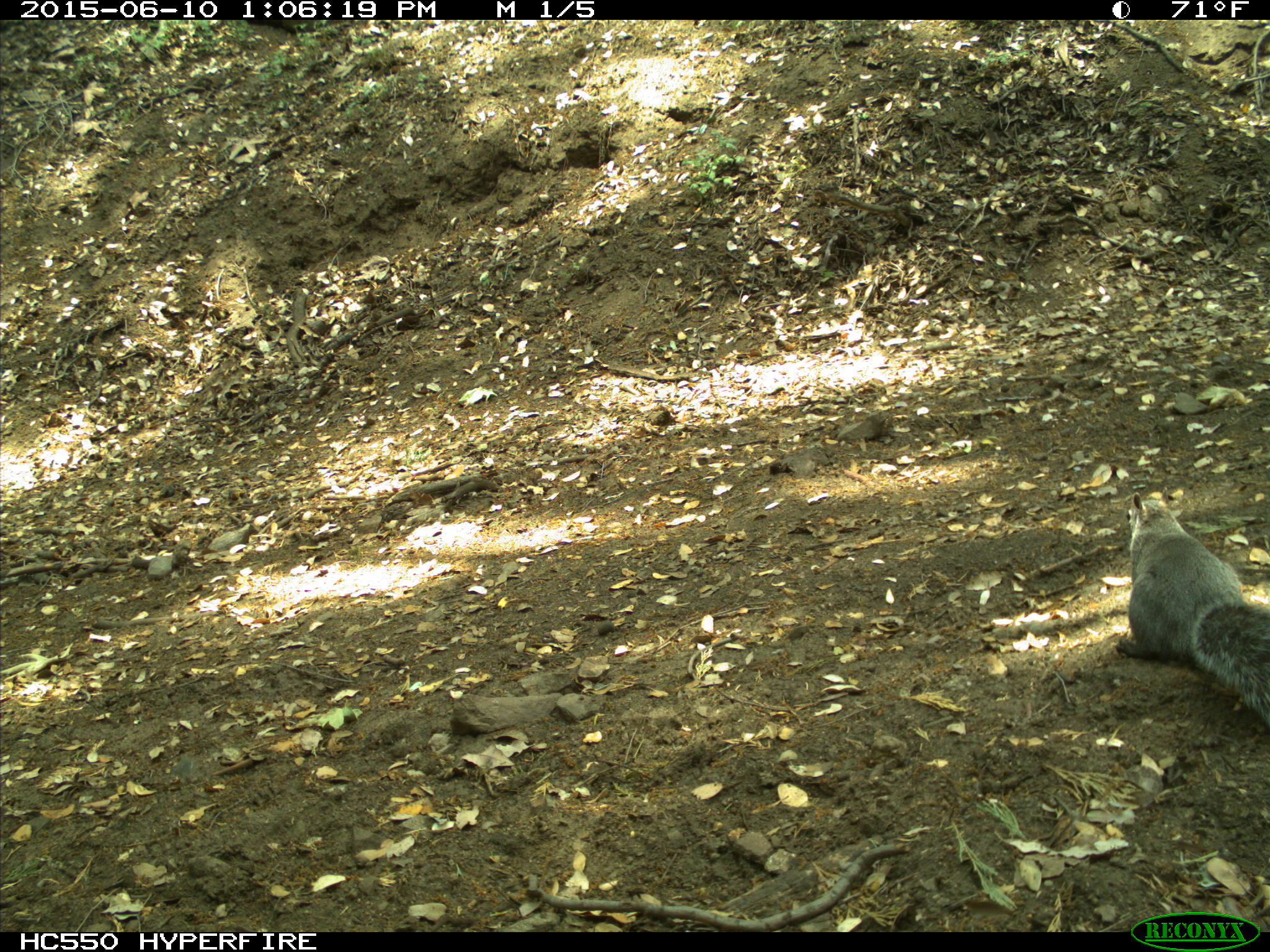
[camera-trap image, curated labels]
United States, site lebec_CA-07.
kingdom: Animalia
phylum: Chordata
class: Mammalia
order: Rodentia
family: Sciuridae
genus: Sciurus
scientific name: Sciurus carolinensis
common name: eastern gray squirrel